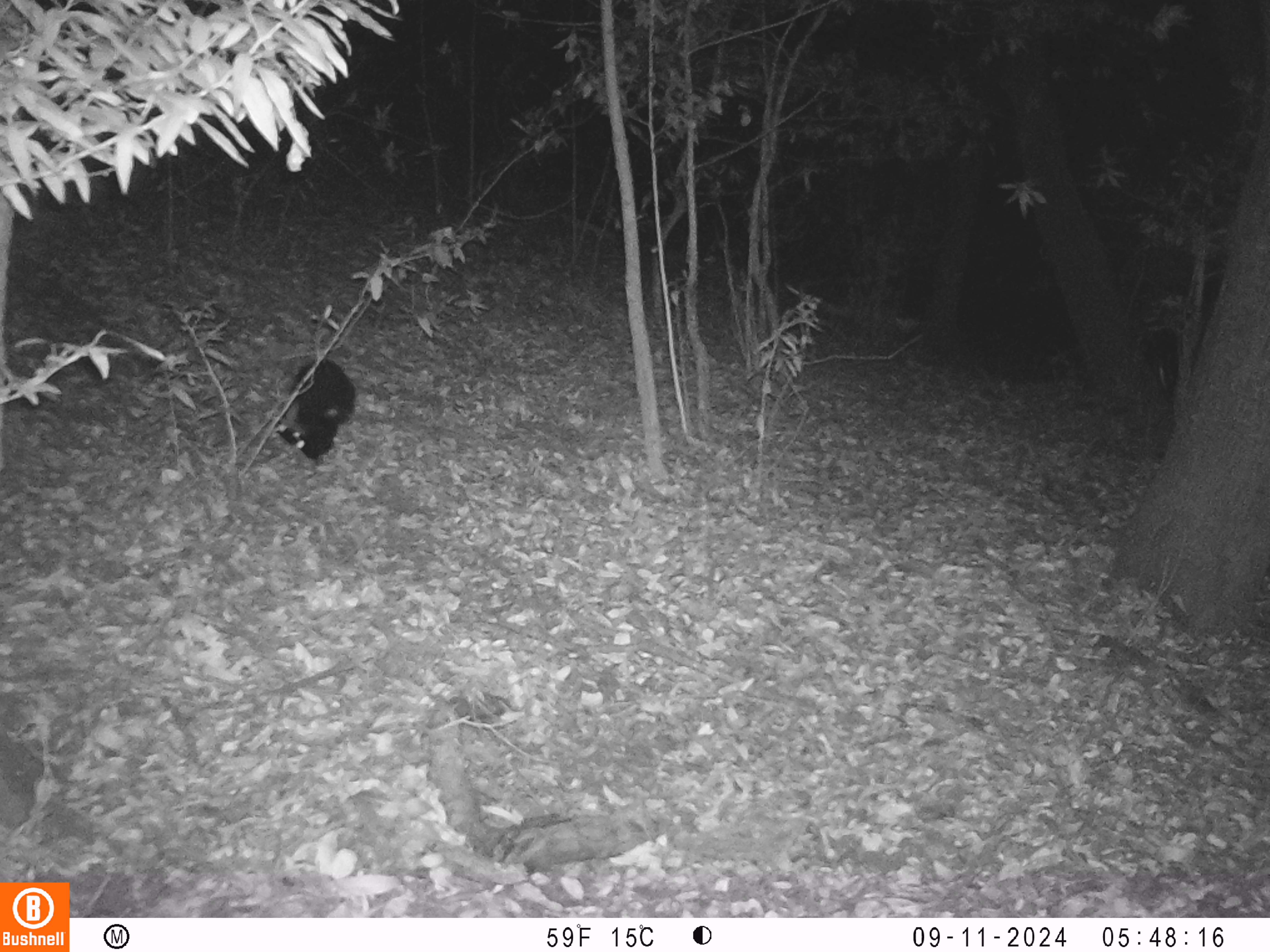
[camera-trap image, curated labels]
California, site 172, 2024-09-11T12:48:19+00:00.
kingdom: Animalia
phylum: Chordata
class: Mammalia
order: Carnivora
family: Mephitidae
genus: Mephitis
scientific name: Mephitis mephitis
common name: striped skunk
Striped skunk (Mephitis mephitis).